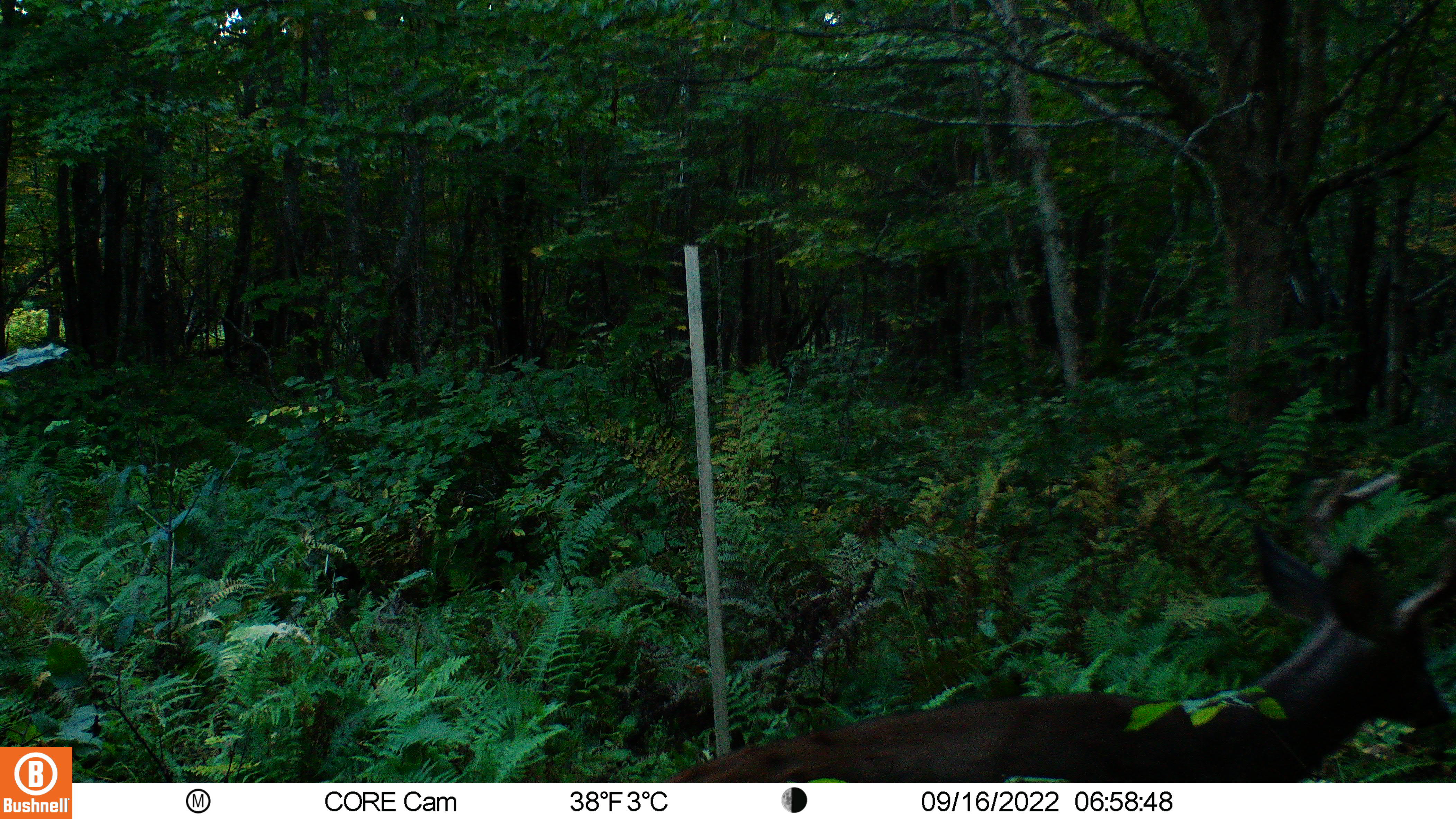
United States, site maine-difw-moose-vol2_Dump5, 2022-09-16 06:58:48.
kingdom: Animalia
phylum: Chordata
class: Mammalia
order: Artiodactyla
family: Cervidae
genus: Odocoileus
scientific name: Odocoileus virginianus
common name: white-tailed deer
White-tailed deer (Odocoileus virginianus).